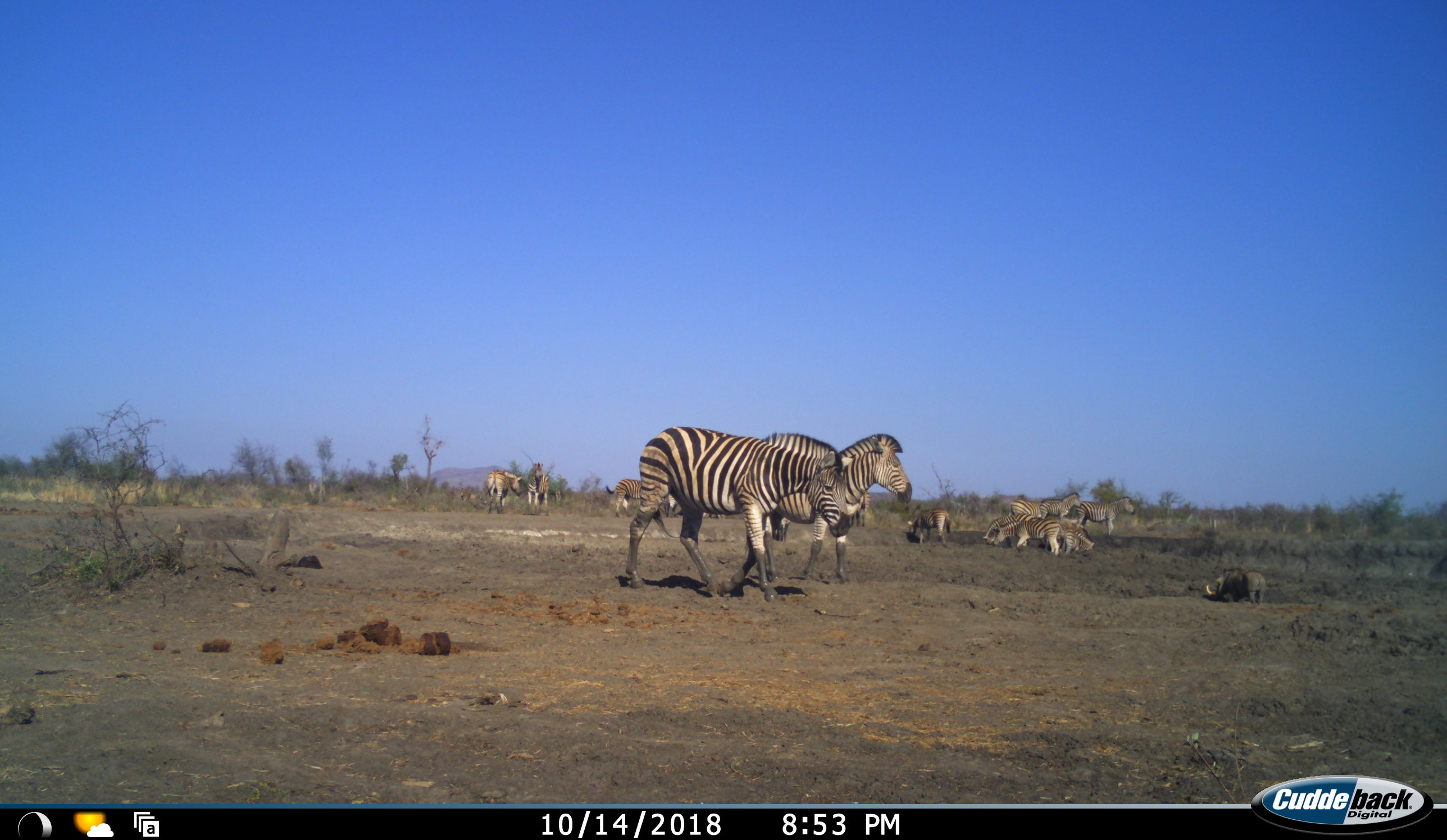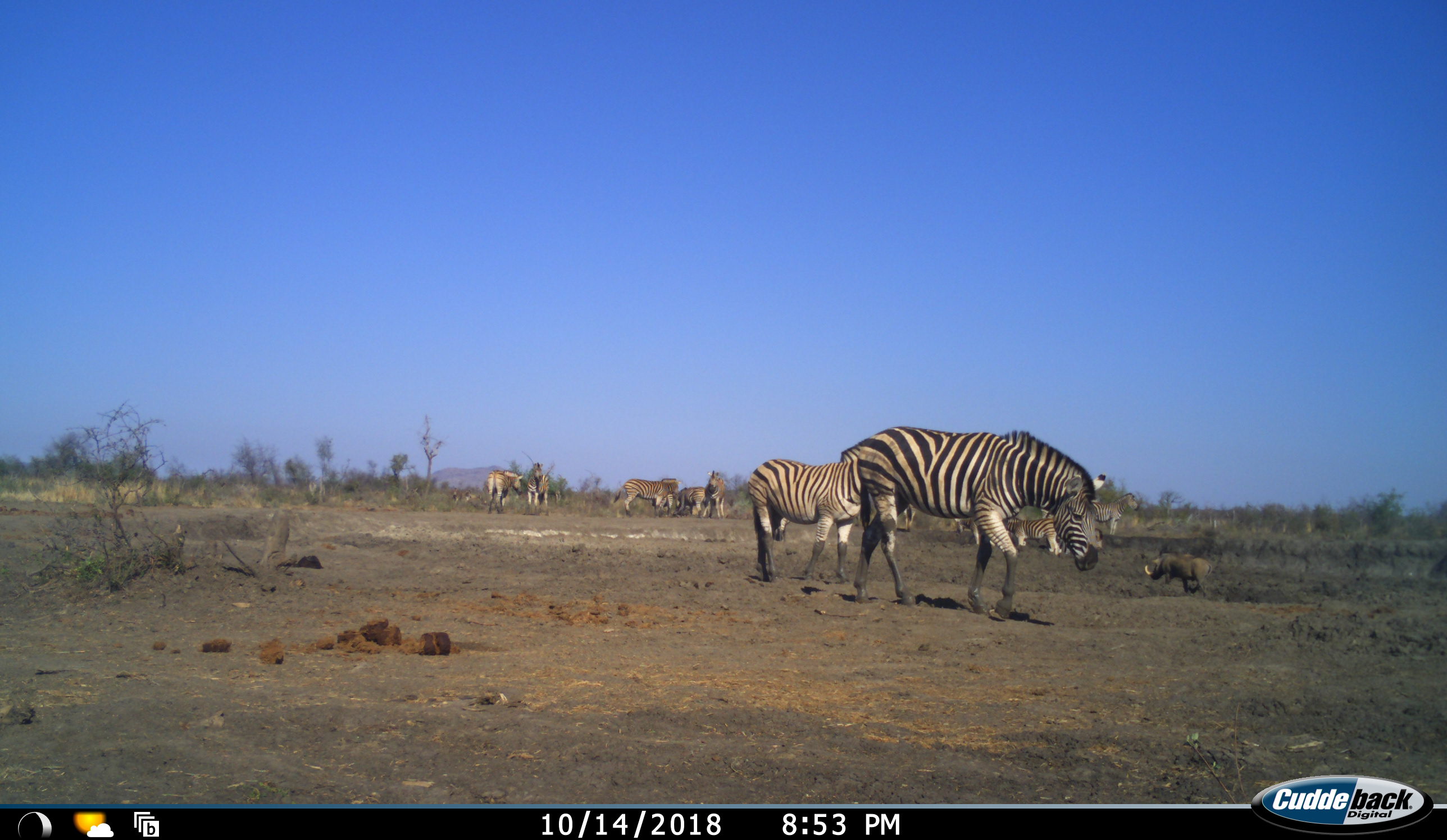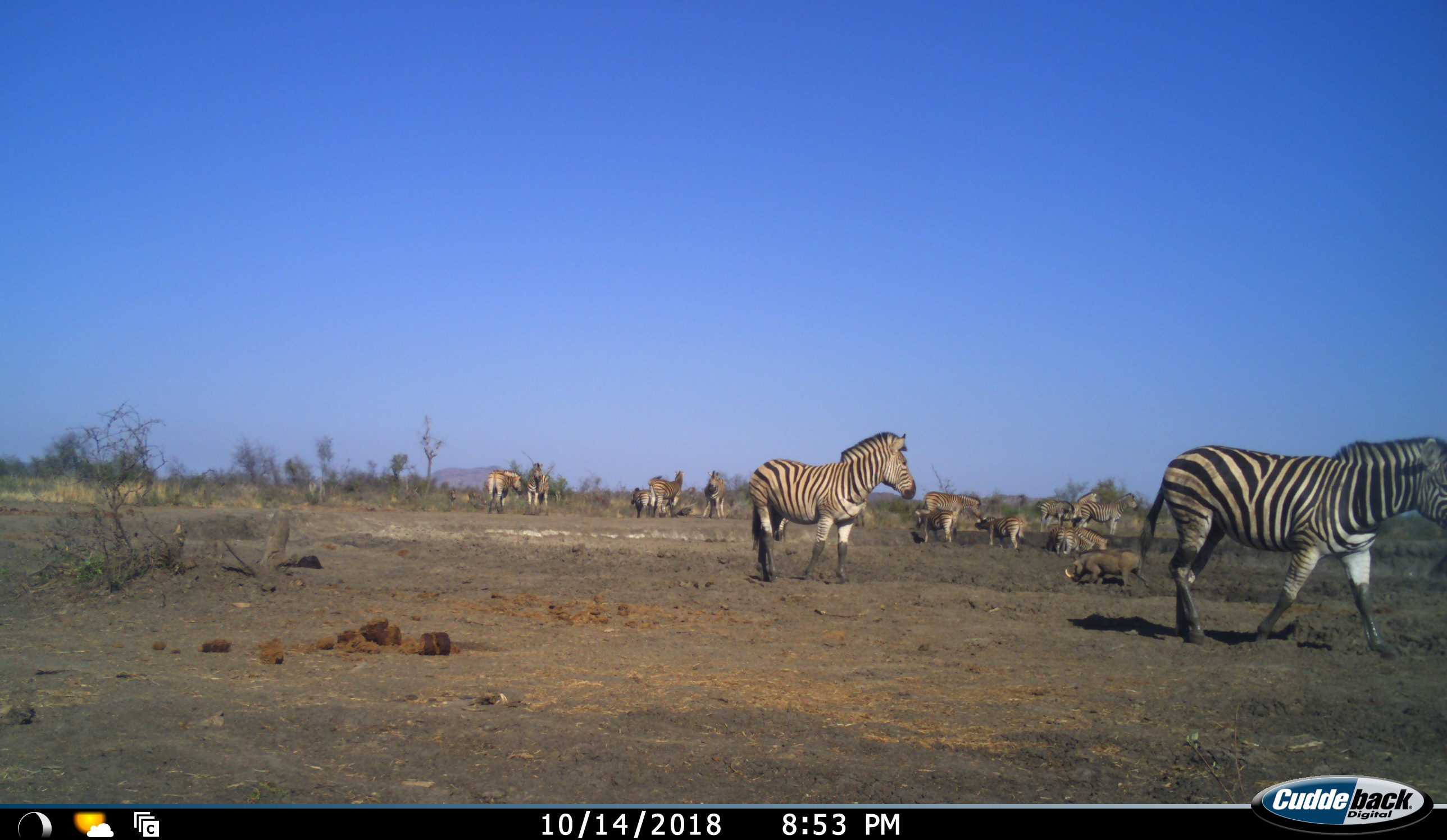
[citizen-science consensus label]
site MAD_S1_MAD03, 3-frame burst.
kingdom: Animalia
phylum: Chordata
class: Mammalia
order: Artiodactyla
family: Suidae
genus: Phacochoerus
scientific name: Phacochoerus africanus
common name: warthog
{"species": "warthog (Phacochoerus africanus)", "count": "1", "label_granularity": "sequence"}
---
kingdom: Animalia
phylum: Chordata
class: Mammalia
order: Perissodactyla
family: Equidae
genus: Equus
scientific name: Equus quagga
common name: plains zebra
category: zebraplains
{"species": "zebraplains (plains zebra) (Equus quagga)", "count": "11-50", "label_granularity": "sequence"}